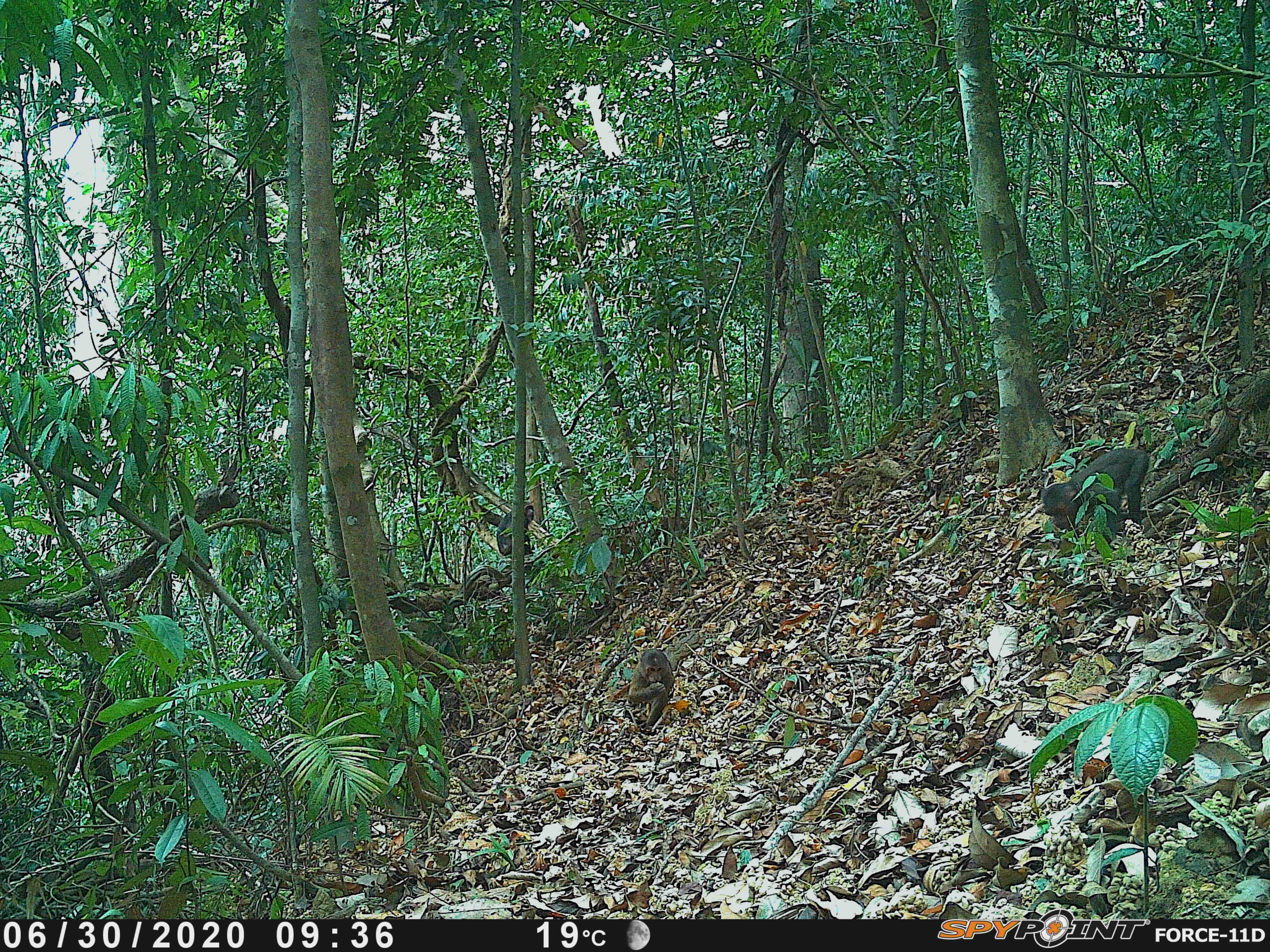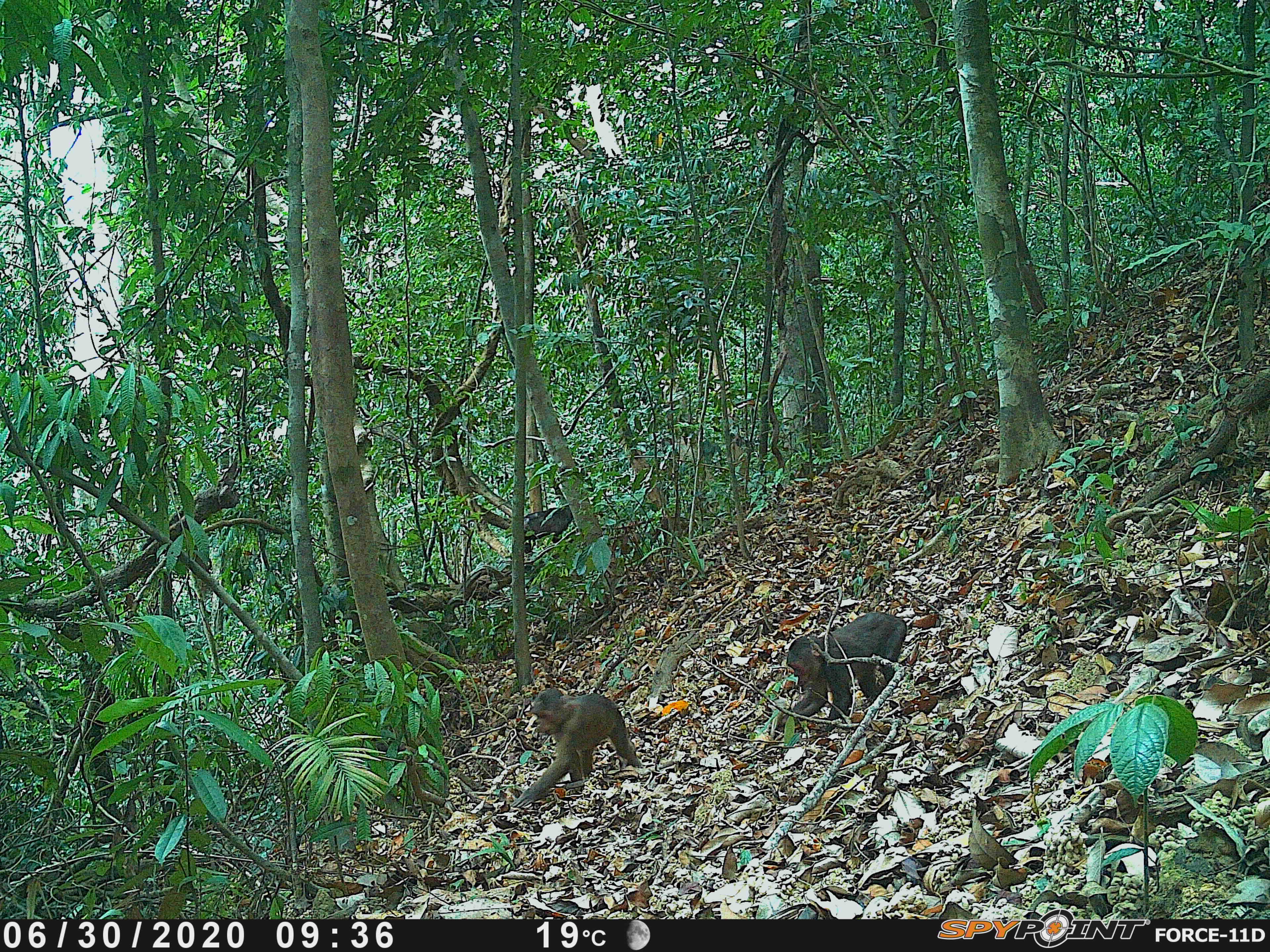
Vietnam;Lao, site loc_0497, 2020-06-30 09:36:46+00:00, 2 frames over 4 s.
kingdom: Animalia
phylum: Chordata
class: Mammalia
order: Primates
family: Cercopithecidae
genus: Macaca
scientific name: Macaca arctoides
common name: stump-tailed macaque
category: stump tailed macaque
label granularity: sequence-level